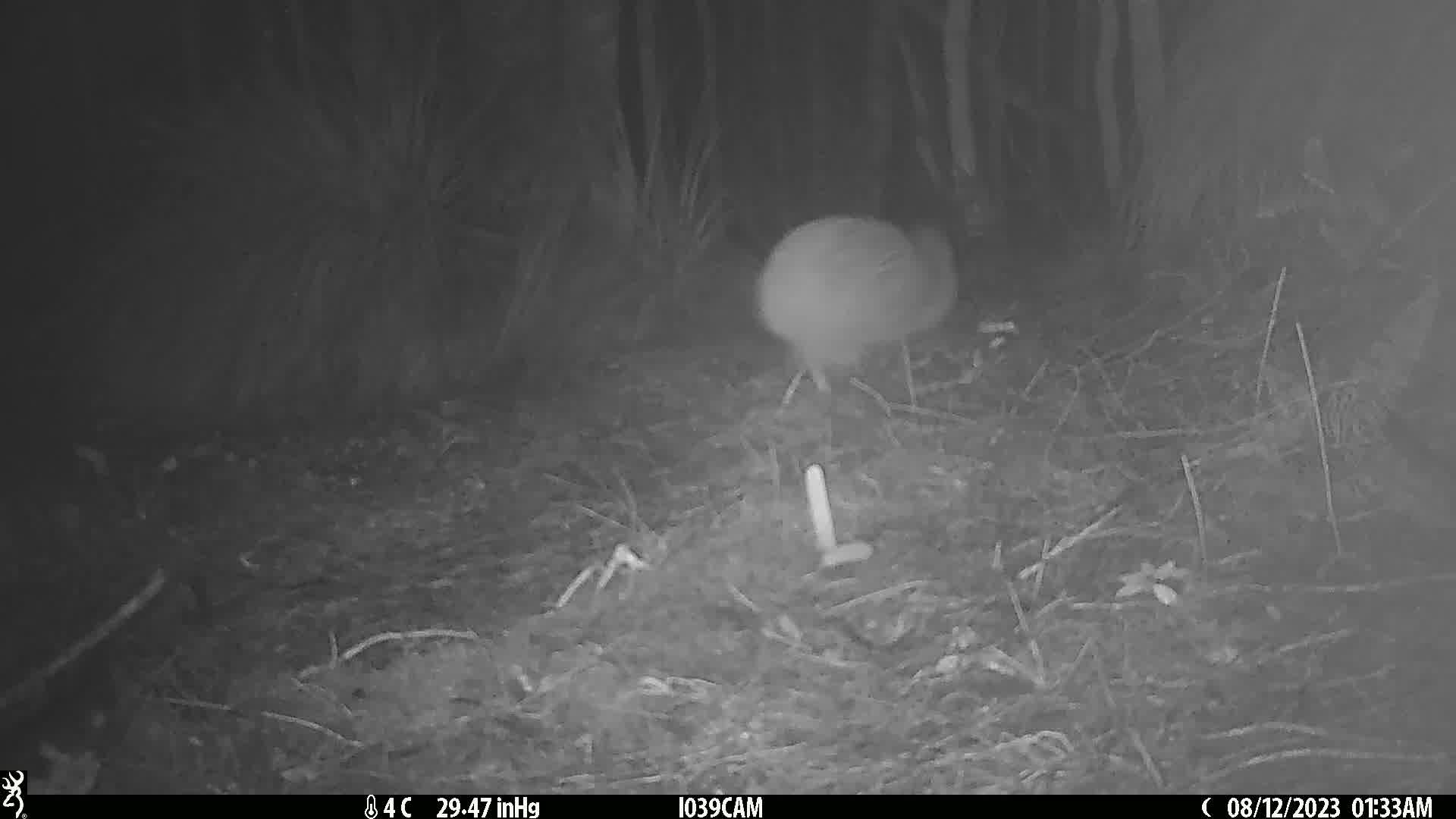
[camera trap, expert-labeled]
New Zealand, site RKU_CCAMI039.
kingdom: Animalia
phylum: Chordata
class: Aves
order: Apterygiformes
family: Apterygidae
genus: Apteryx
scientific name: Apteryx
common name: kiwi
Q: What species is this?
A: Kiwi (Apteryx).